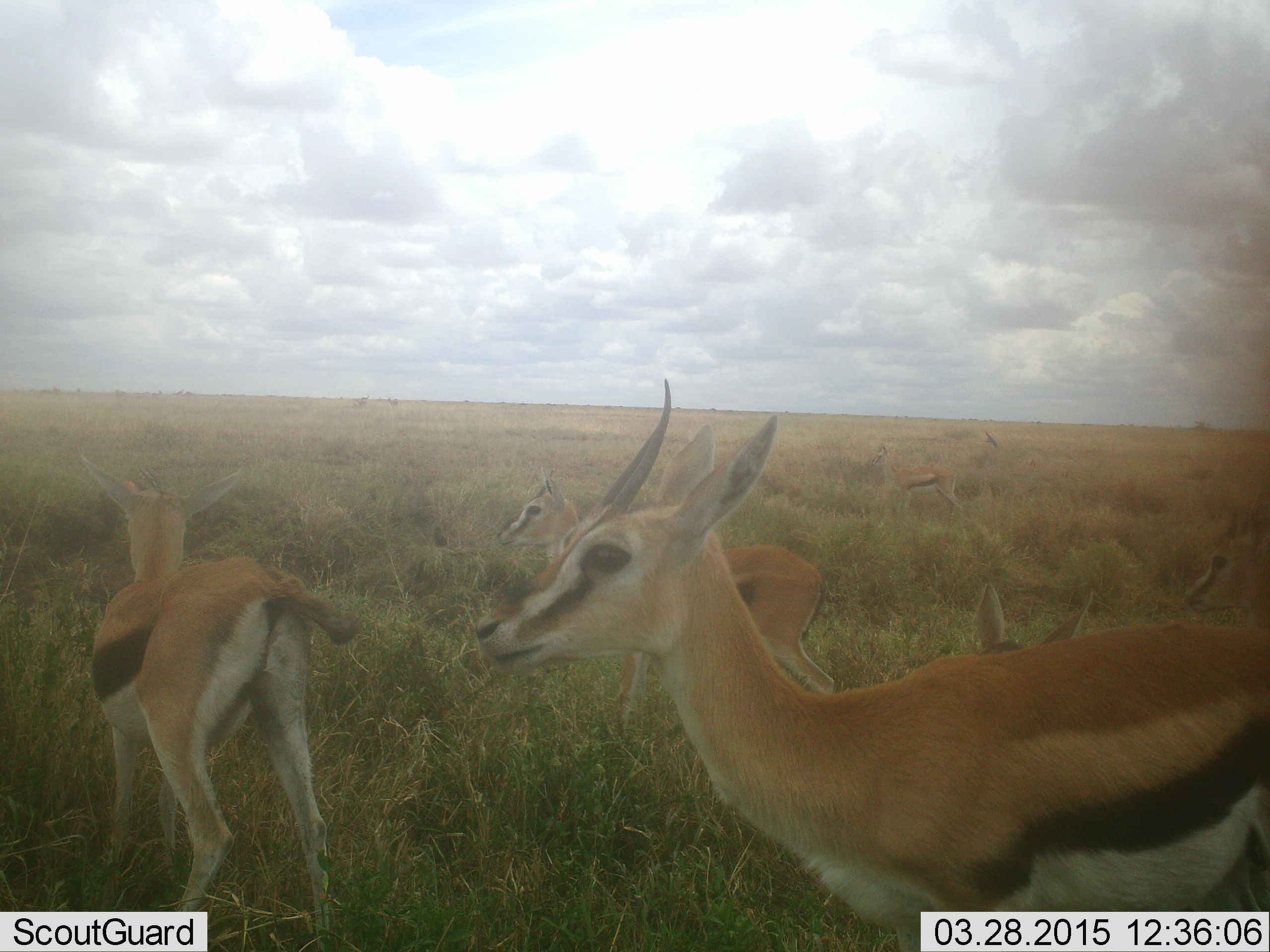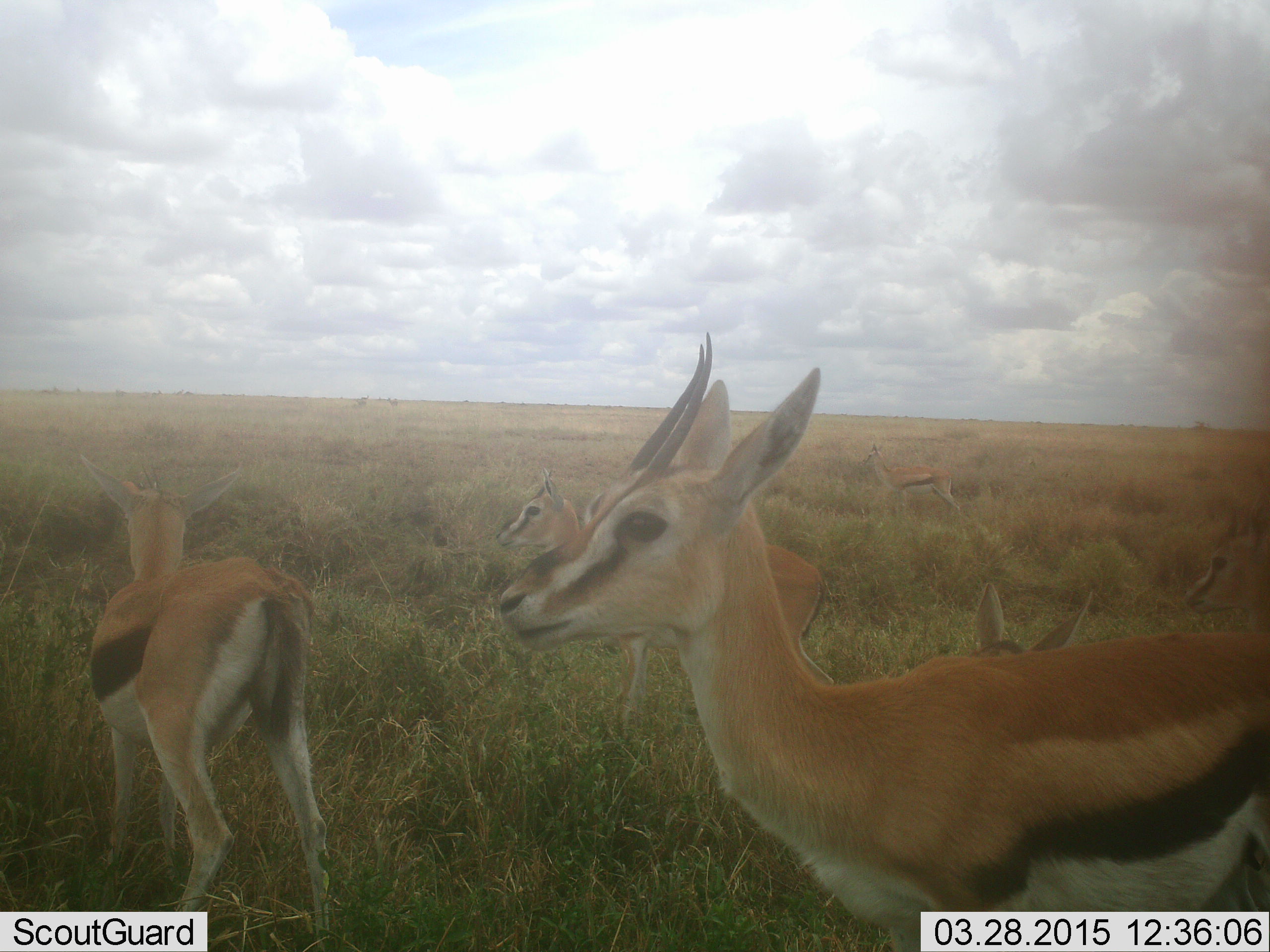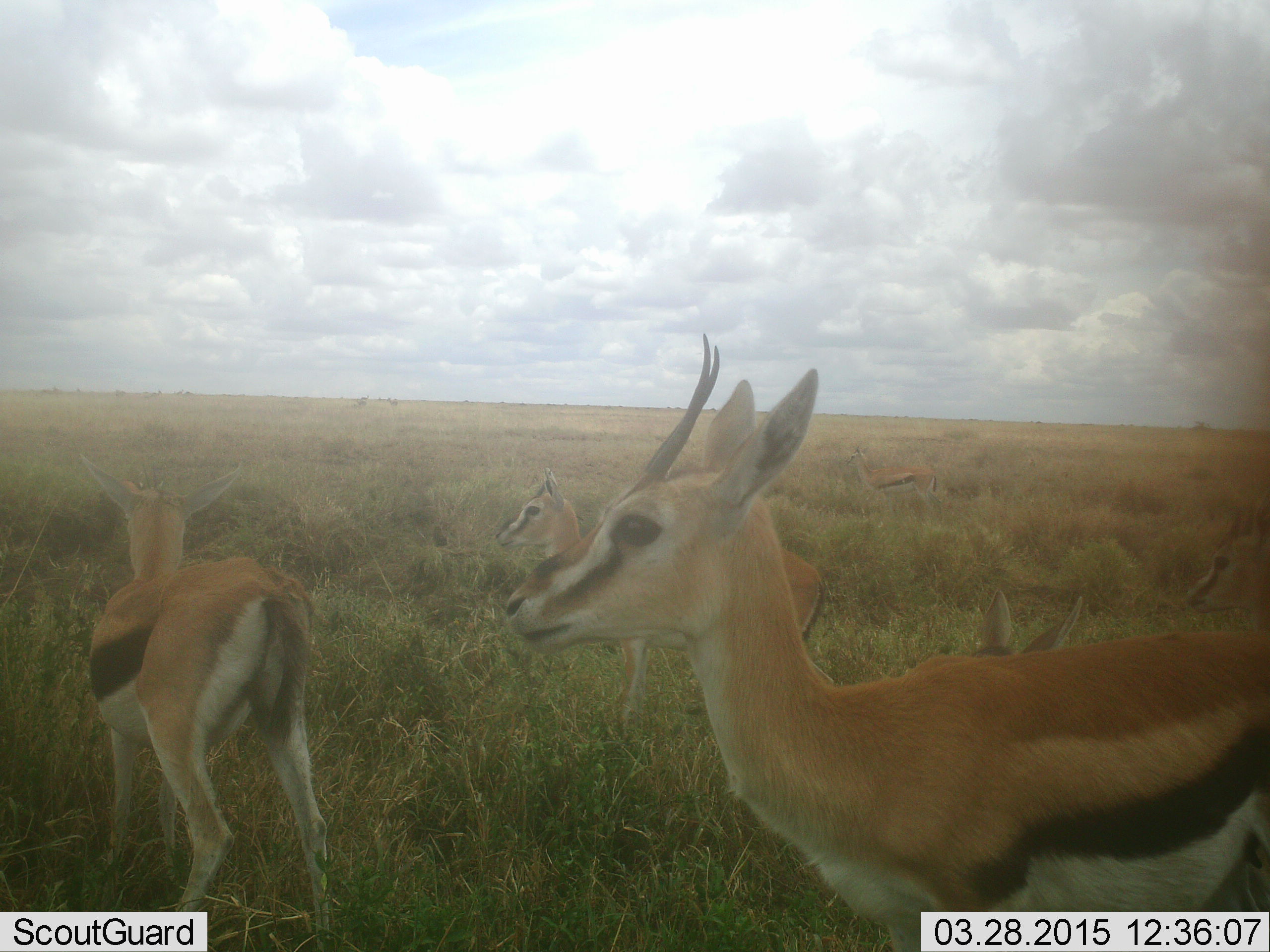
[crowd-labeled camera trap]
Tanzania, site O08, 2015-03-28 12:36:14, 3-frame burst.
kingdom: Animalia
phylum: Chordata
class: Mammalia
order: Artiodactyla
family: Bovidae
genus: Eudorcas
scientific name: Eudorcas thomsonii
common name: thomson's gazelle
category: gazellethomsons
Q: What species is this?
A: Gazellethomsons (thomson's gazelle) (Eudorcas thomsonii).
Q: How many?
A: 6.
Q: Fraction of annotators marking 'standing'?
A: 100%.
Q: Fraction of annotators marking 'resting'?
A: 36%.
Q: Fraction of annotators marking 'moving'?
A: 27%.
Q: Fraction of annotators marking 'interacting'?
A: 0%.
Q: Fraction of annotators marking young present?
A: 9%.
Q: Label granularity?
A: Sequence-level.